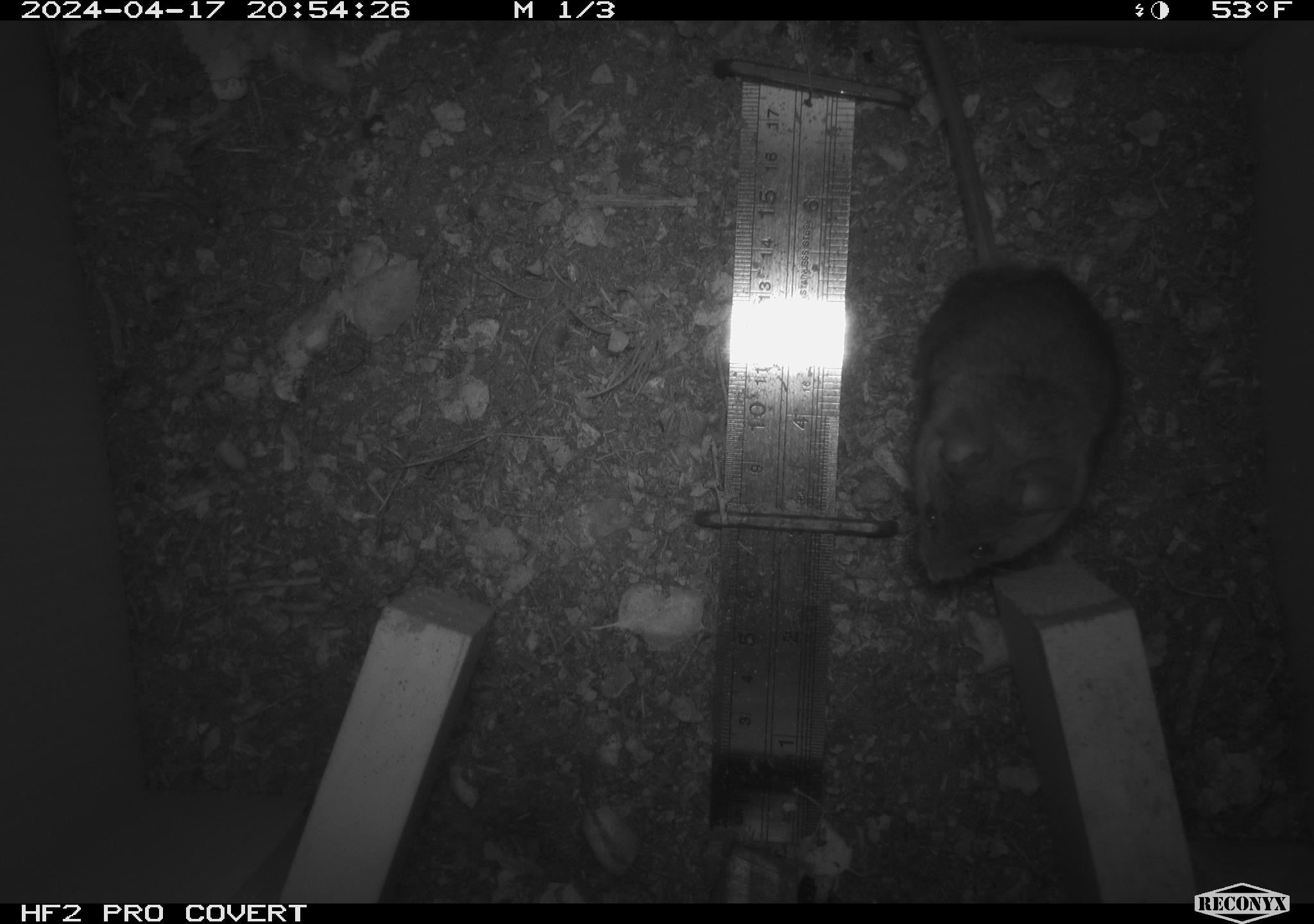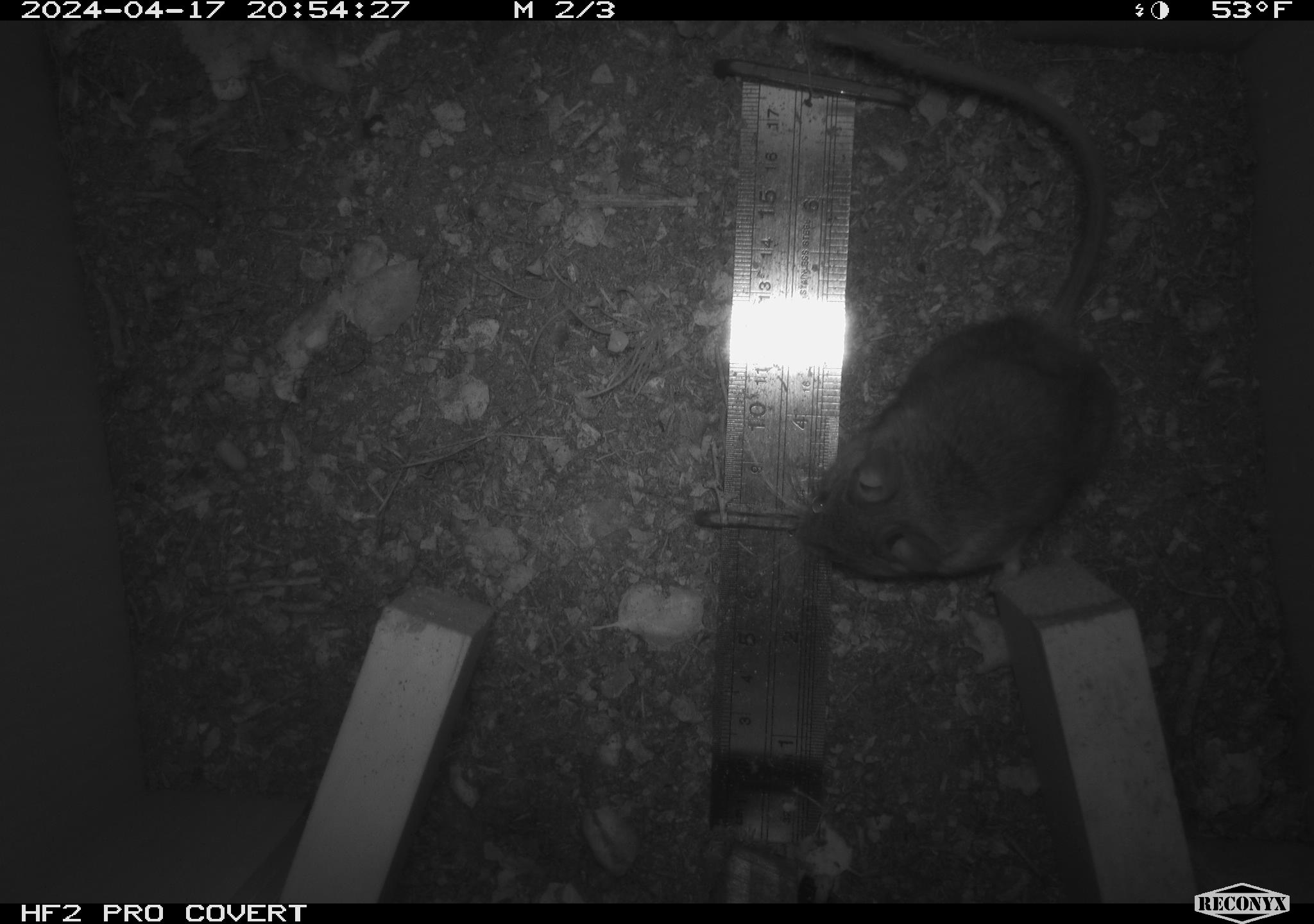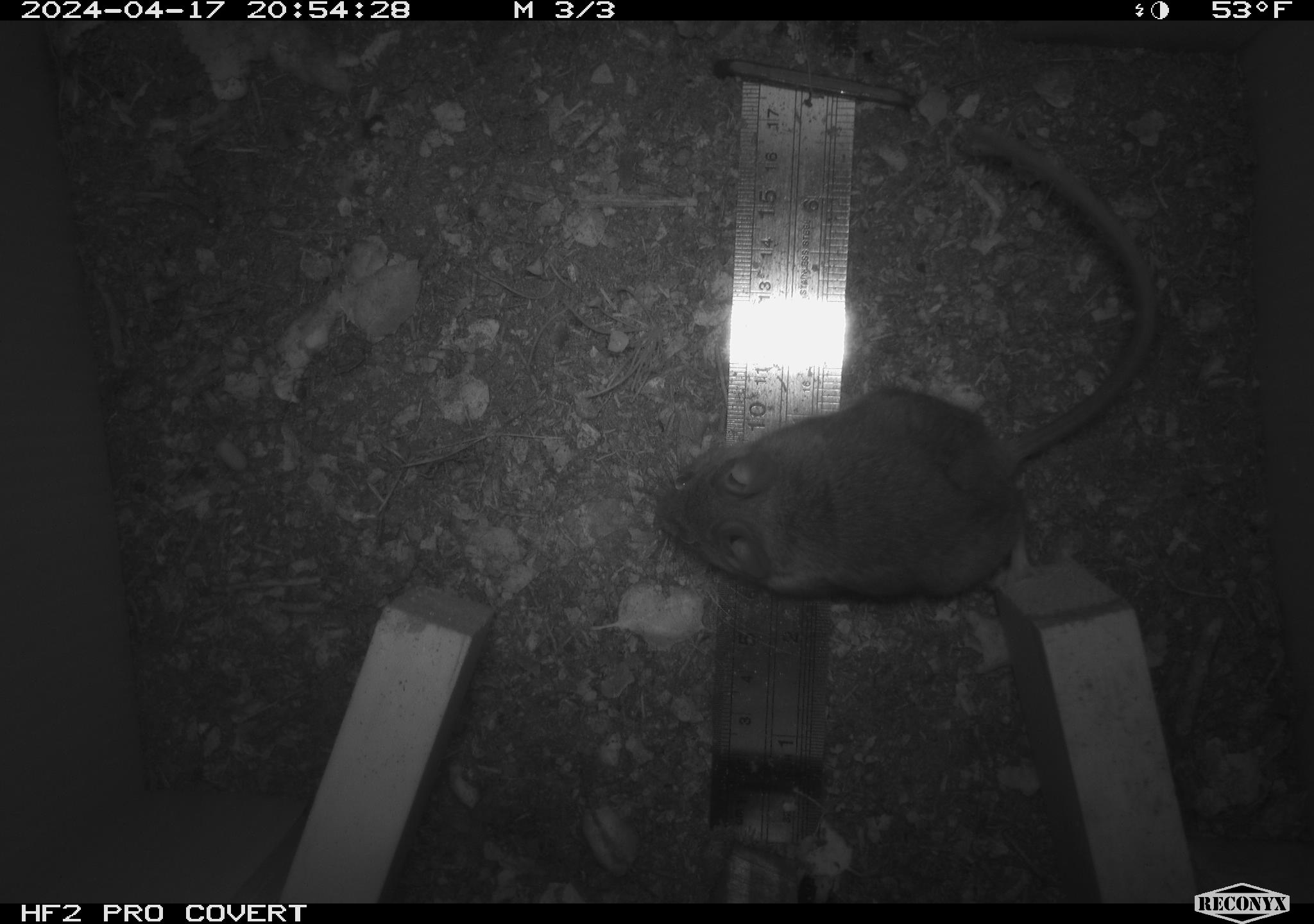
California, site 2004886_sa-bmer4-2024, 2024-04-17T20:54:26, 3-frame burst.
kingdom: Animalia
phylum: Chordata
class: Mammalia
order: Rodentia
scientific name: Rodentia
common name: mouse species